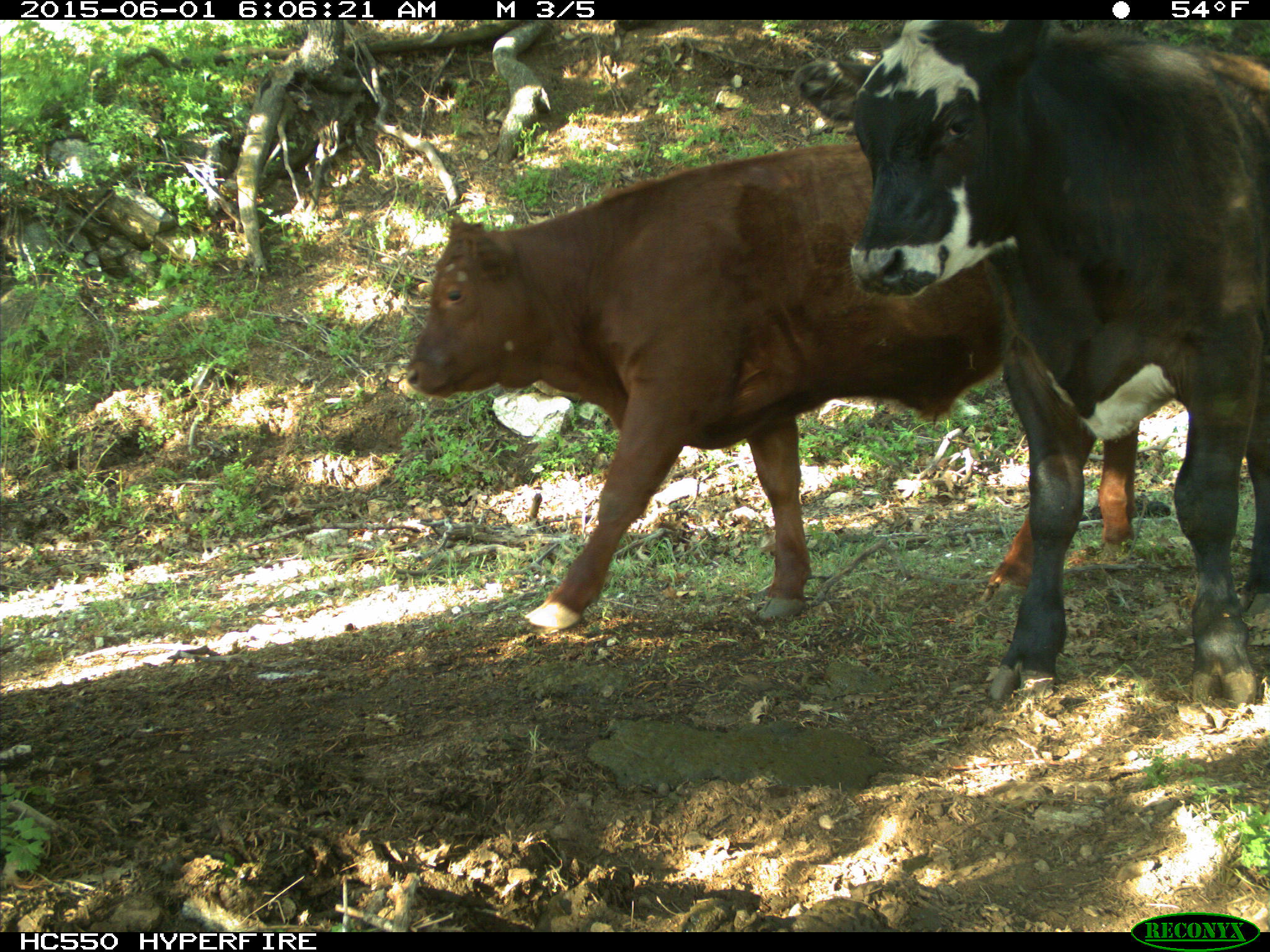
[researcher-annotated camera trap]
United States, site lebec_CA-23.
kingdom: Animalia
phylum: Chordata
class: Mammalia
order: Artiodactyla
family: Bovidae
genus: Bos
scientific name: Bos taurus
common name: domestic cow